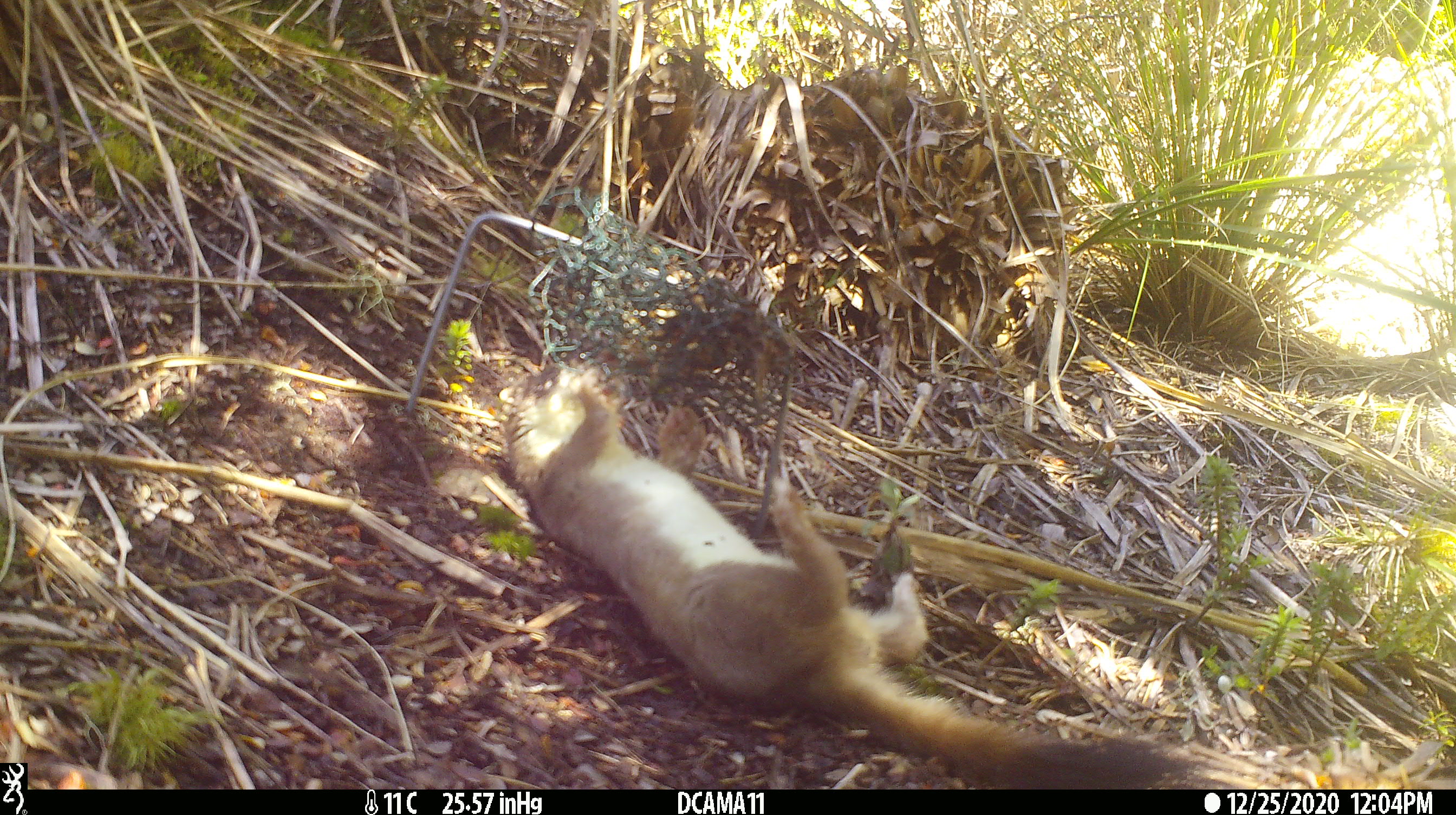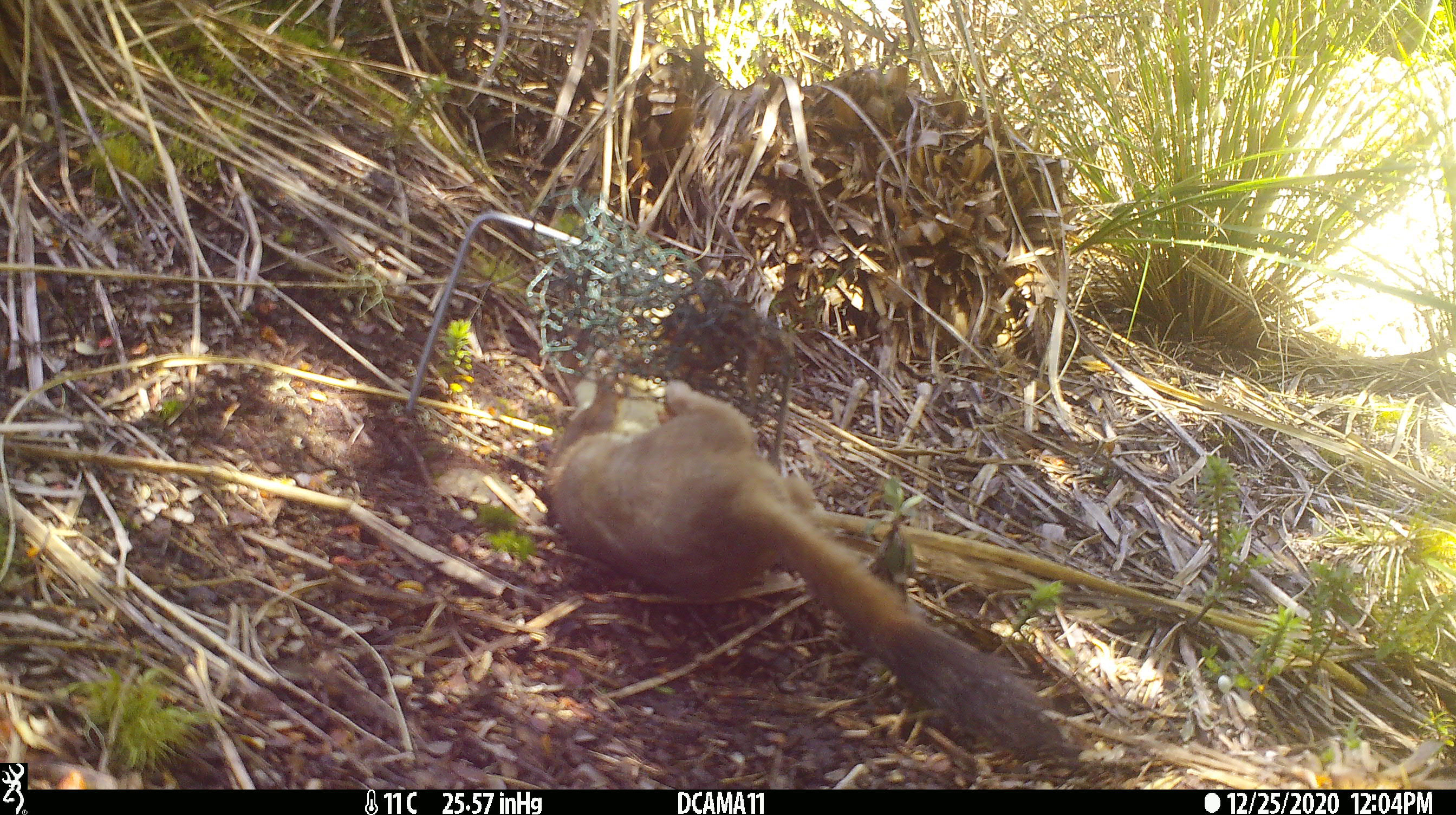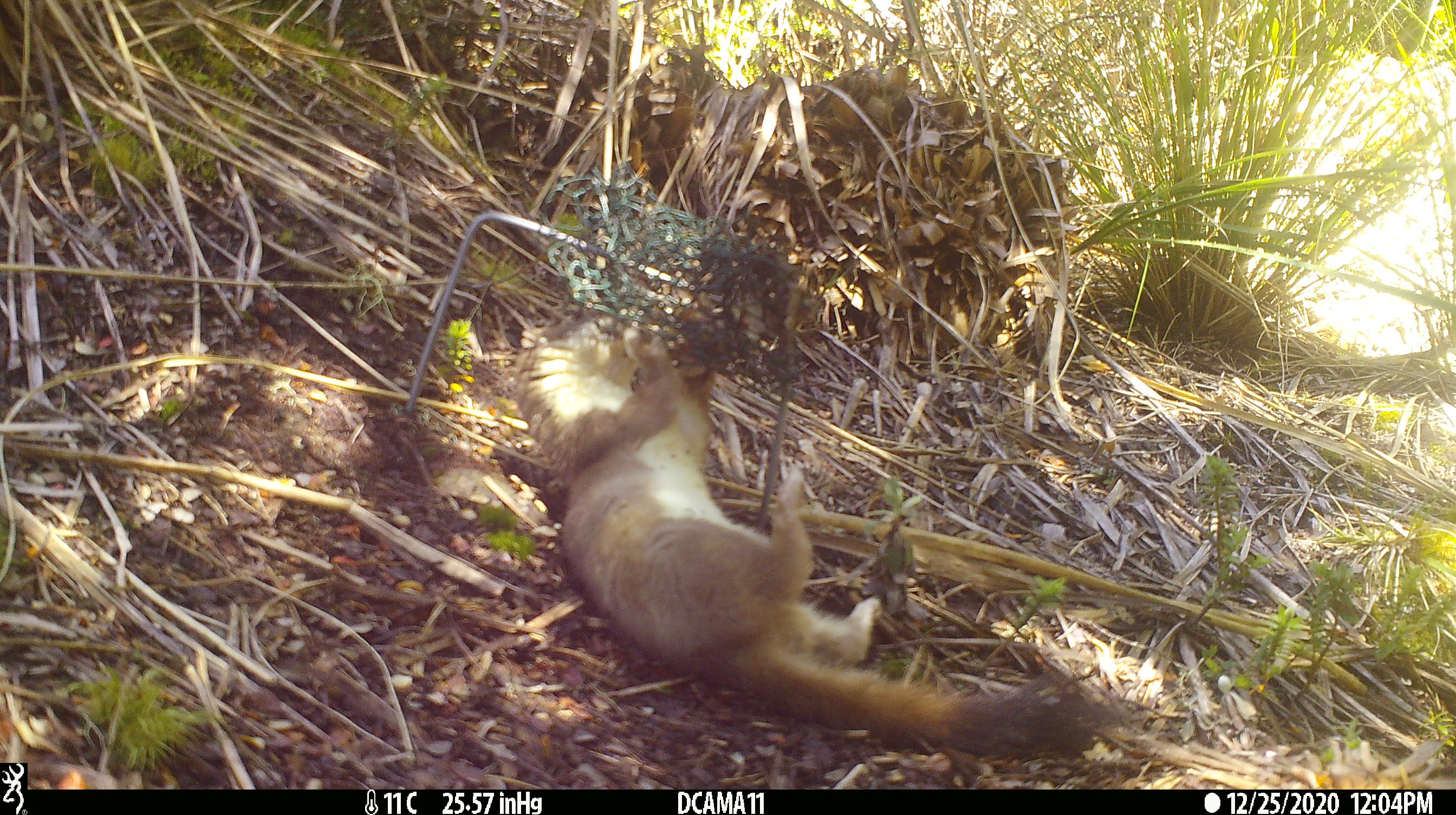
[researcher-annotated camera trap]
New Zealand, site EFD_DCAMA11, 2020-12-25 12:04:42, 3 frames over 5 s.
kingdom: Animalia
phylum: Chordata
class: Mammalia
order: Carnivora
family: Mustelidae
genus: Mustela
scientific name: Mustela erminea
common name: stoat